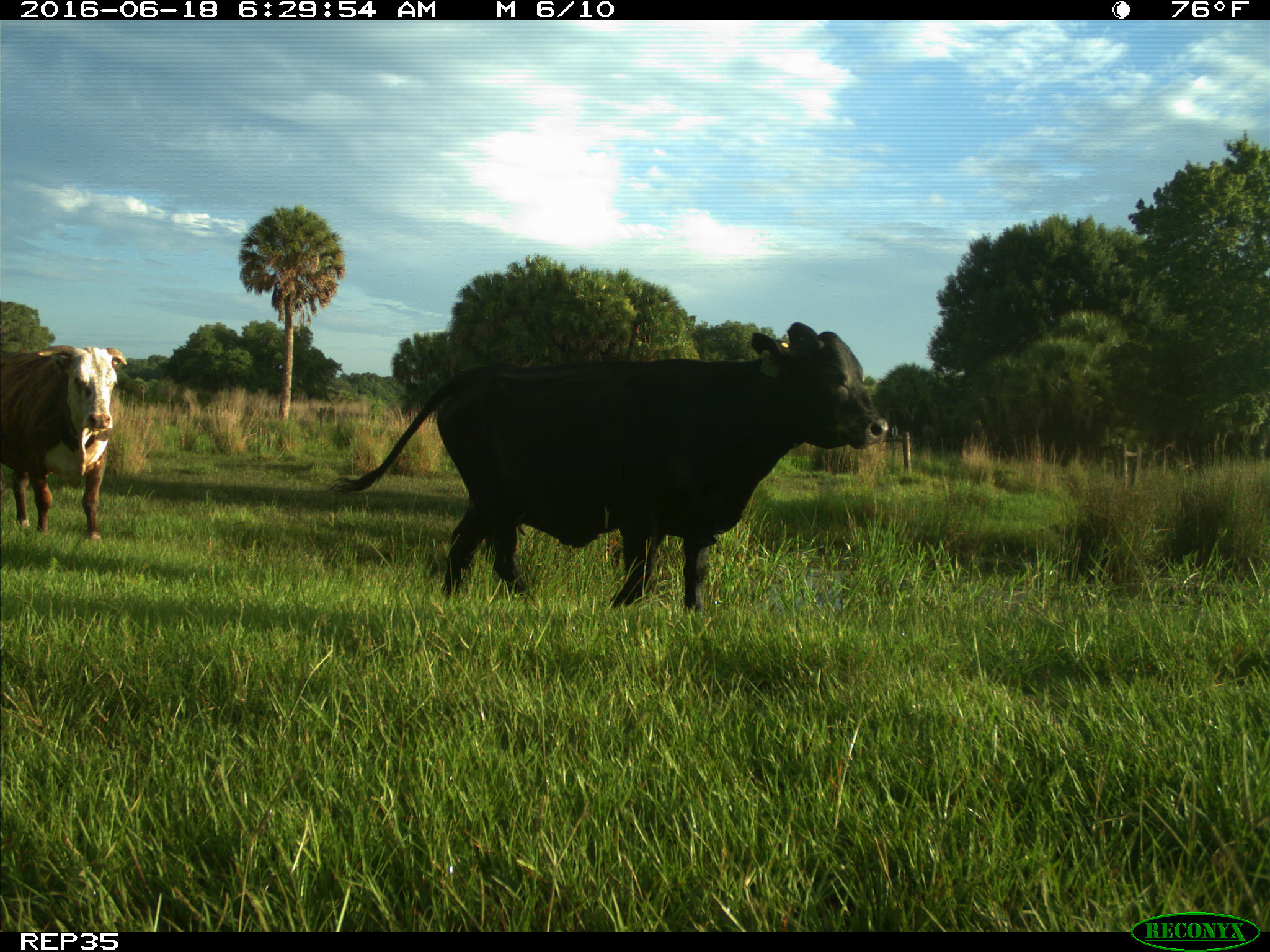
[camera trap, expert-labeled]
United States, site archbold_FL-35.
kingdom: Animalia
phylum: Chordata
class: Mammalia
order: Artiodactyla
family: Bovidae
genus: Bos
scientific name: Bos taurus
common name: domestic cow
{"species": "Bos taurus (domestic cow)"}